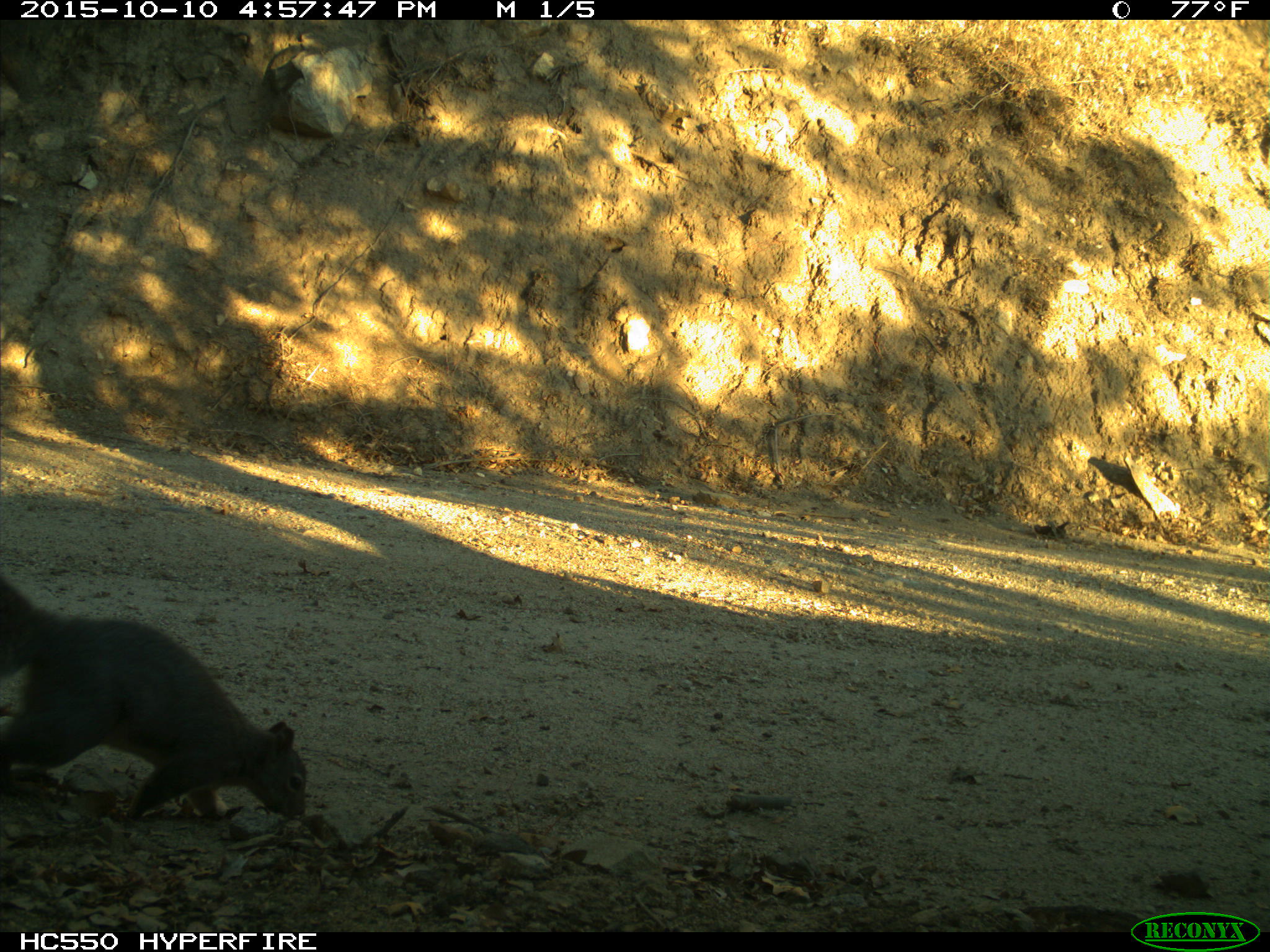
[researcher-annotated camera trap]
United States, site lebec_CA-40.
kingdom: Animalia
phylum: Chordata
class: Mammalia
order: Rodentia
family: Sciuridae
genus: Sciurus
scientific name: Sciurus carolinensis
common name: eastern gray squirrel